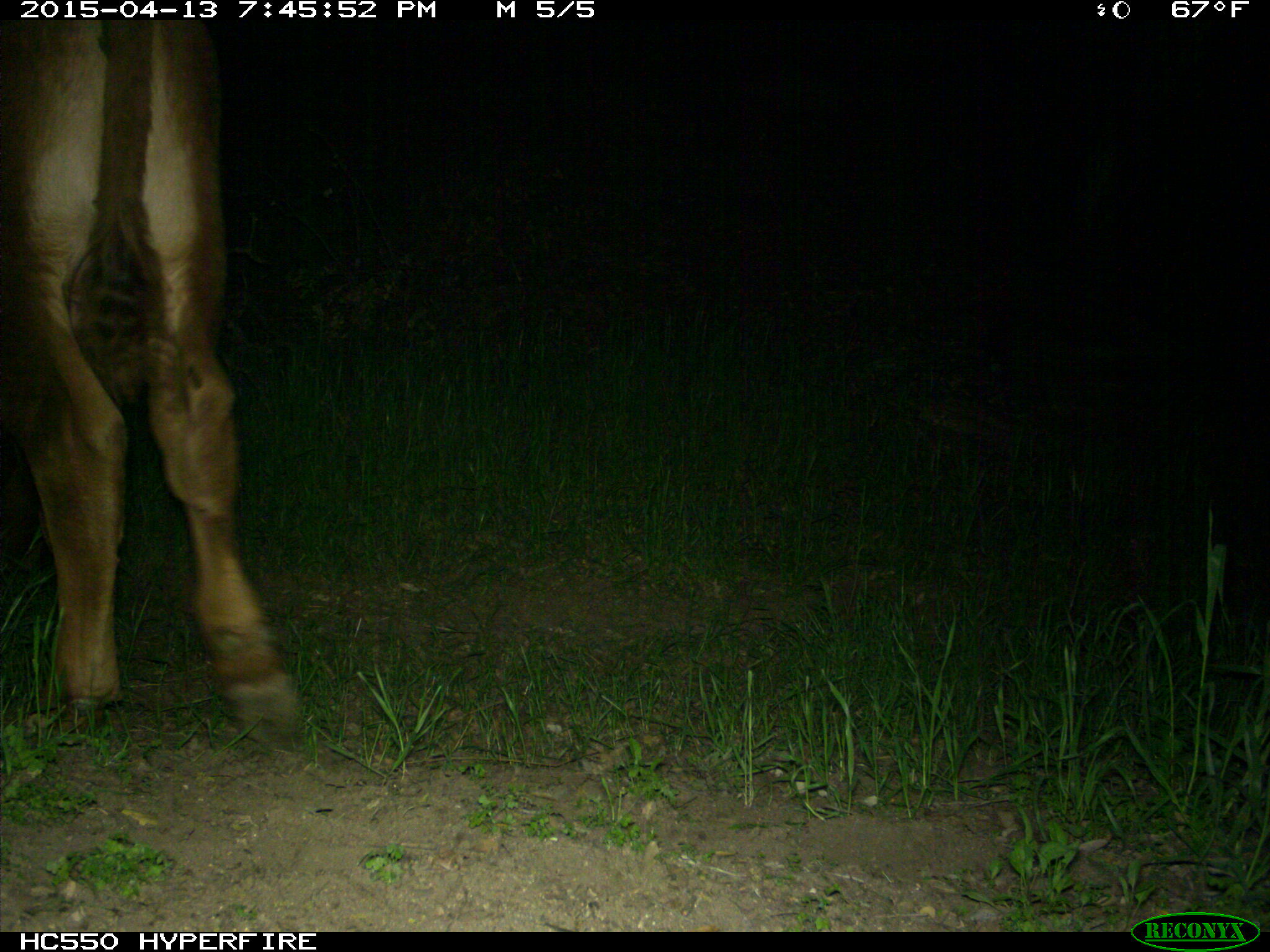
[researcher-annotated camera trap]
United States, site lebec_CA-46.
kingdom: Animalia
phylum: Chordata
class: Mammalia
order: Artiodactyla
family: Bovidae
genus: Bos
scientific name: Bos taurus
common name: domestic cow